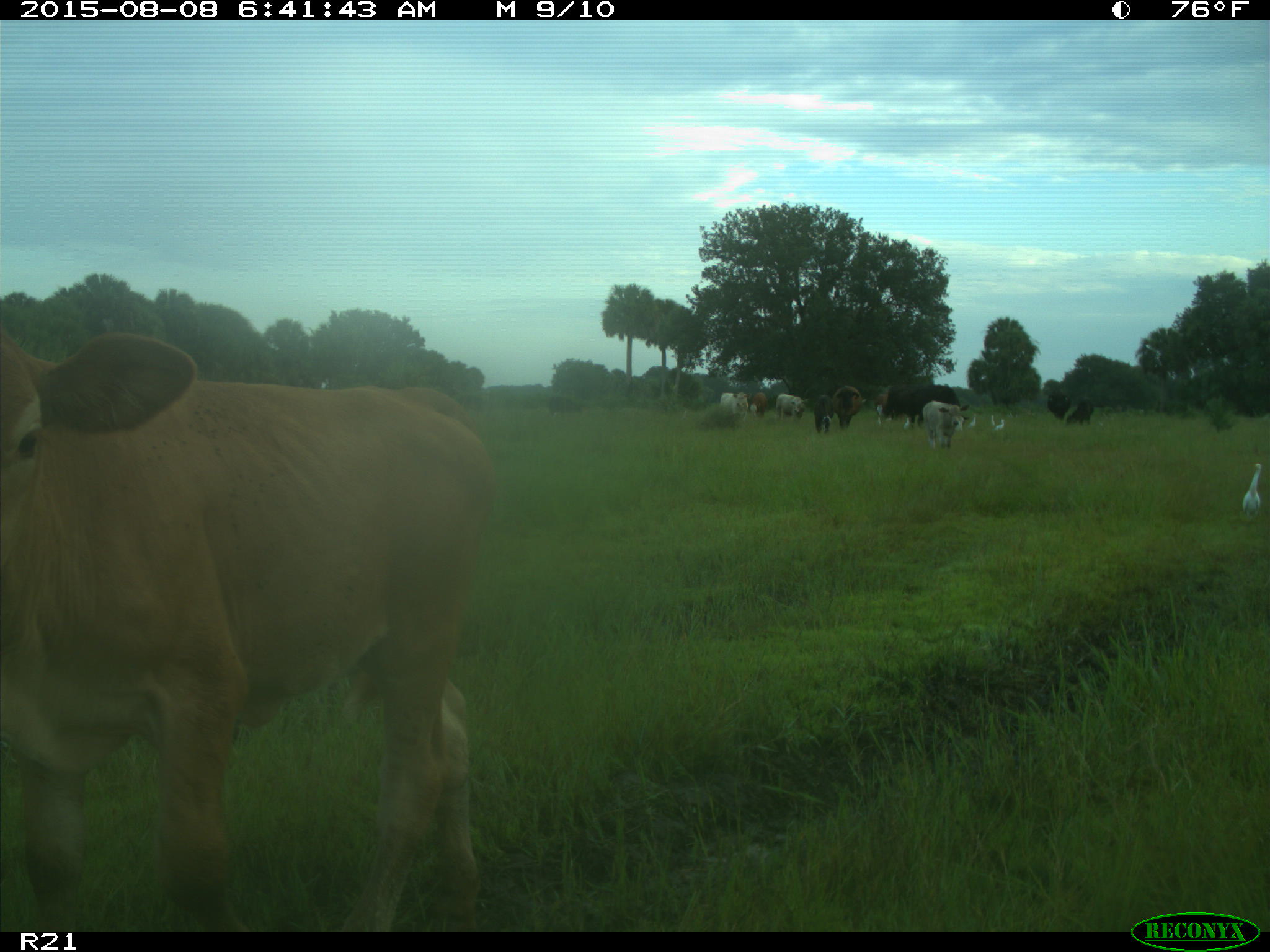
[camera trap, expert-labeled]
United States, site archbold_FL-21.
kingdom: Animalia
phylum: Chordata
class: Mammalia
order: Artiodactyla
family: Bovidae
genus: Bos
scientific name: Bos taurus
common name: domestic cow